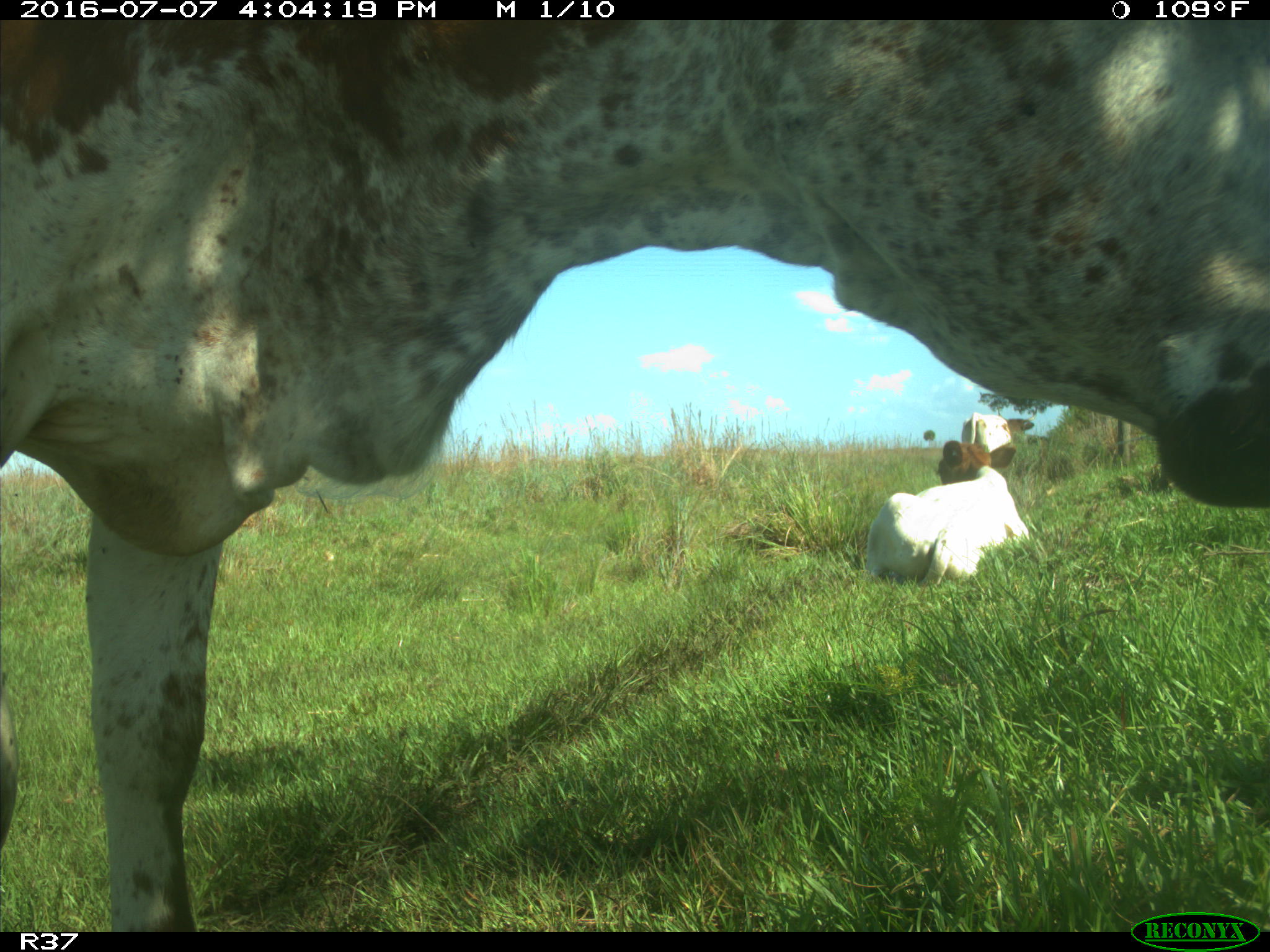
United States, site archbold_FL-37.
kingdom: Animalia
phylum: Chordata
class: Mammalia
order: Artiodactyla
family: Bovidae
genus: Bos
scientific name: Bos taurus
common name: domestic cow